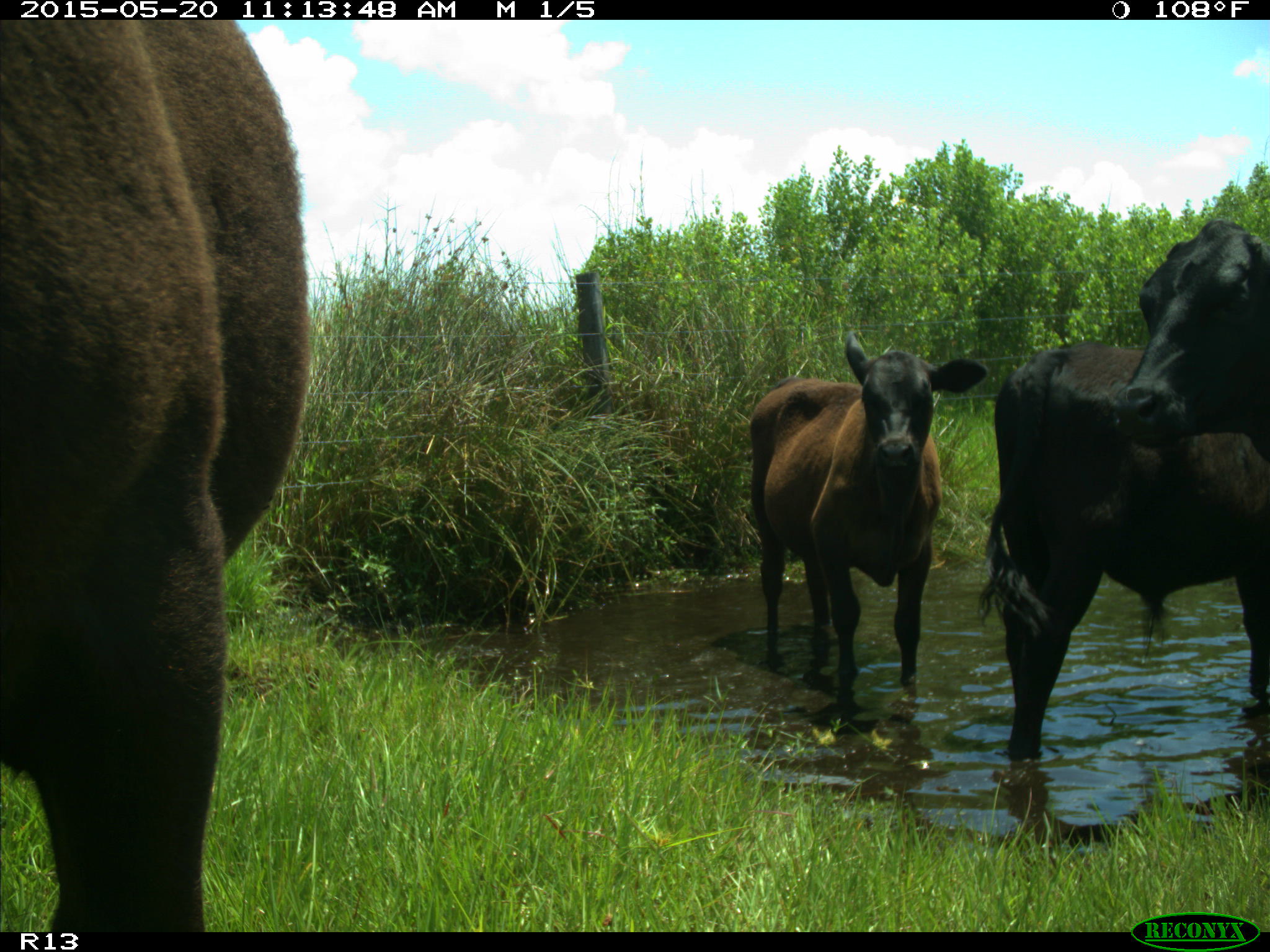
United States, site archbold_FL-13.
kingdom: Animalia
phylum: Chordata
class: Mammalia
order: Artiodactyla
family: Bovidae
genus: Bos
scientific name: Bos taurus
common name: domestic cow